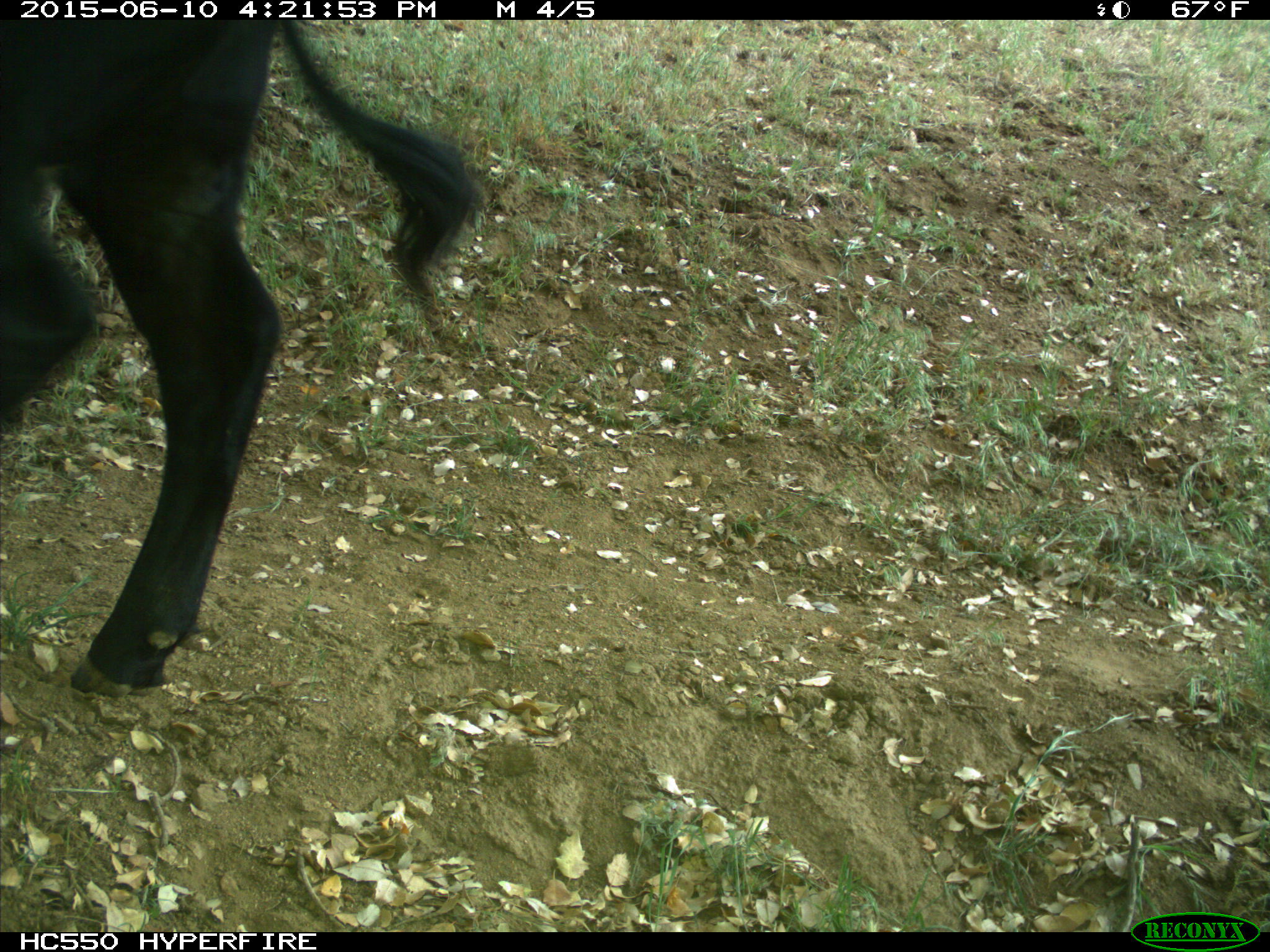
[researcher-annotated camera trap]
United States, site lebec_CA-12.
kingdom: Animalia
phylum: Chordata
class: Mammalia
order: Artiodactyla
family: Bovidae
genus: Bos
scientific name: Bos taurus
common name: domestic cow